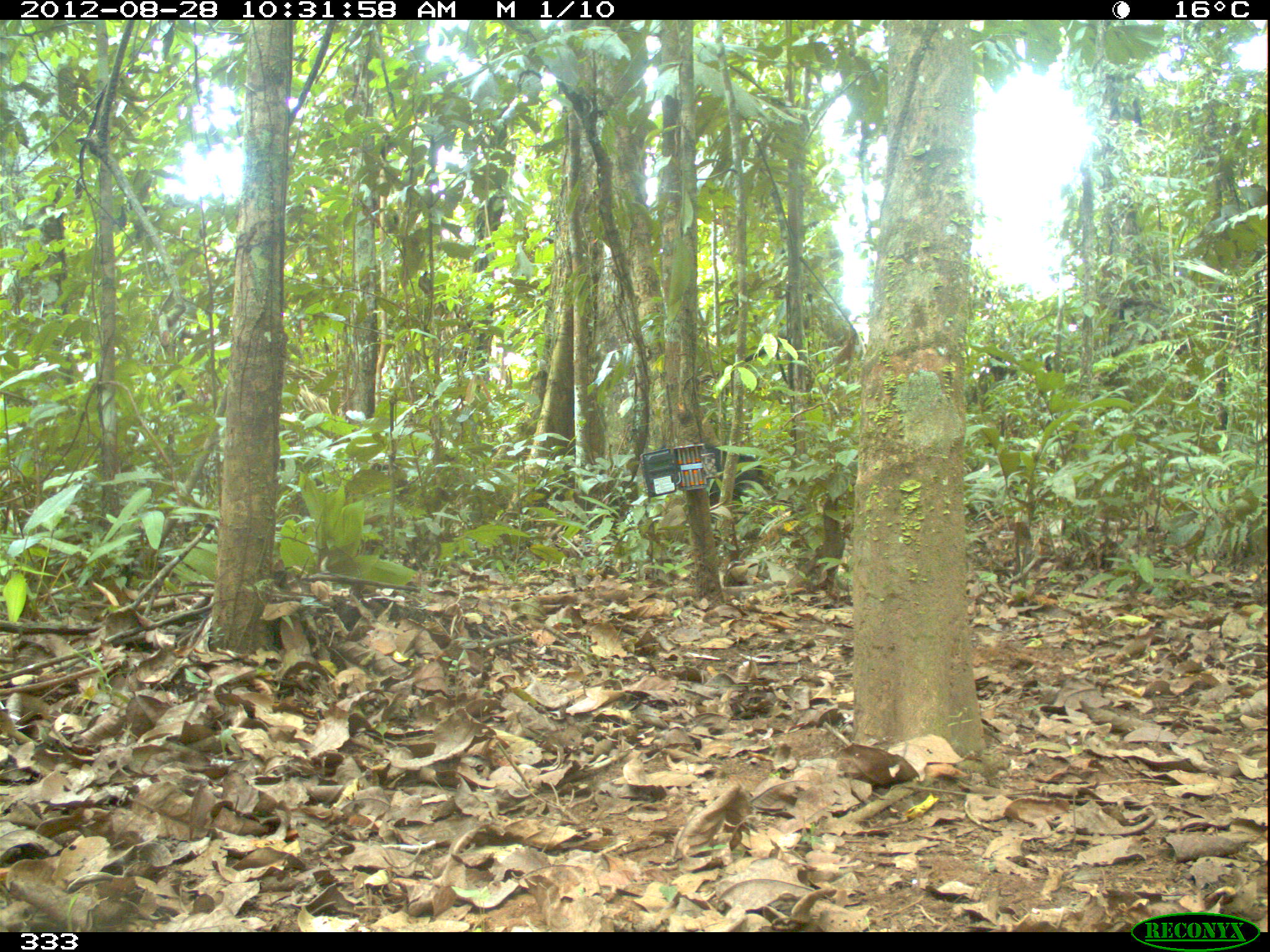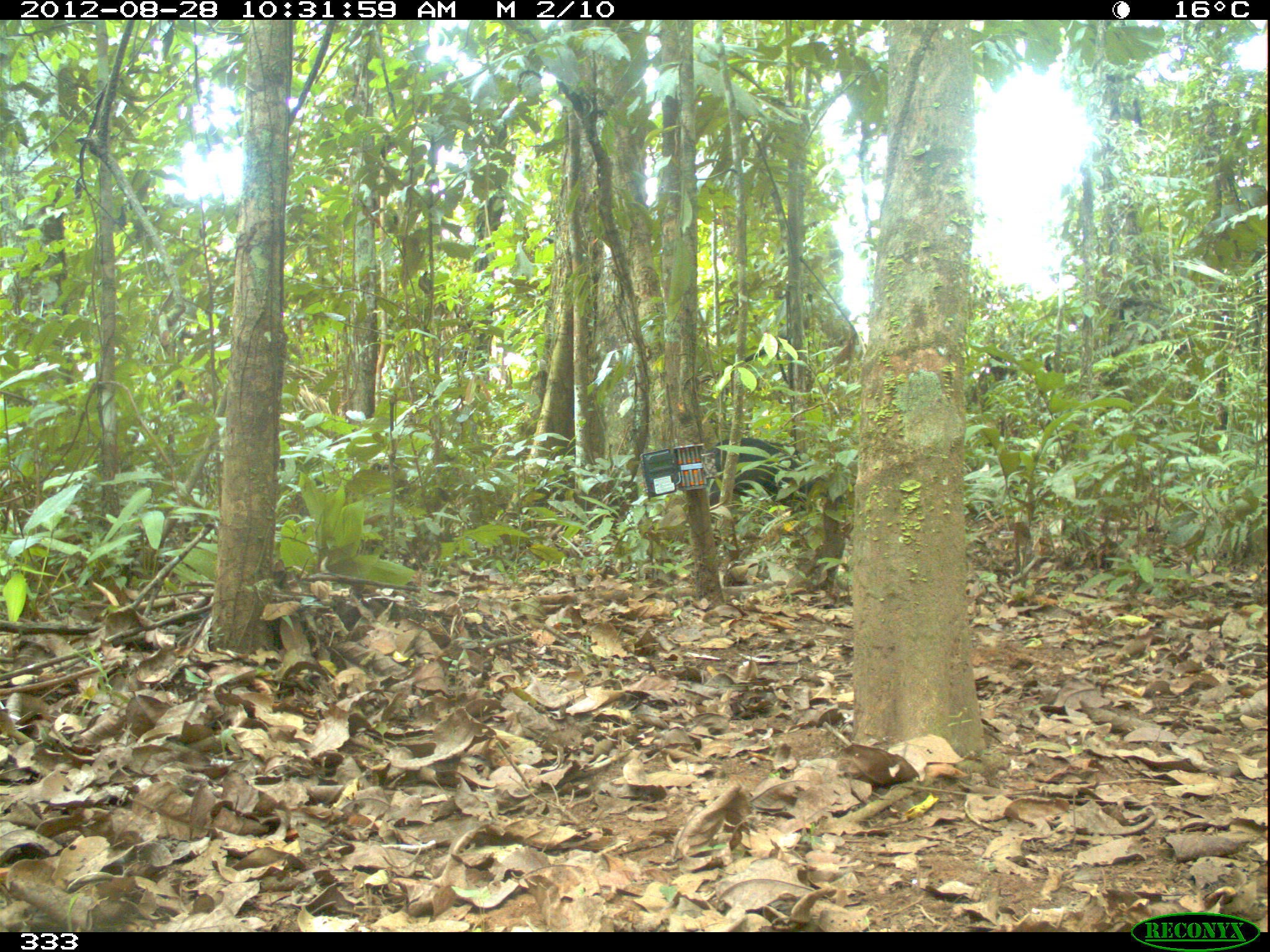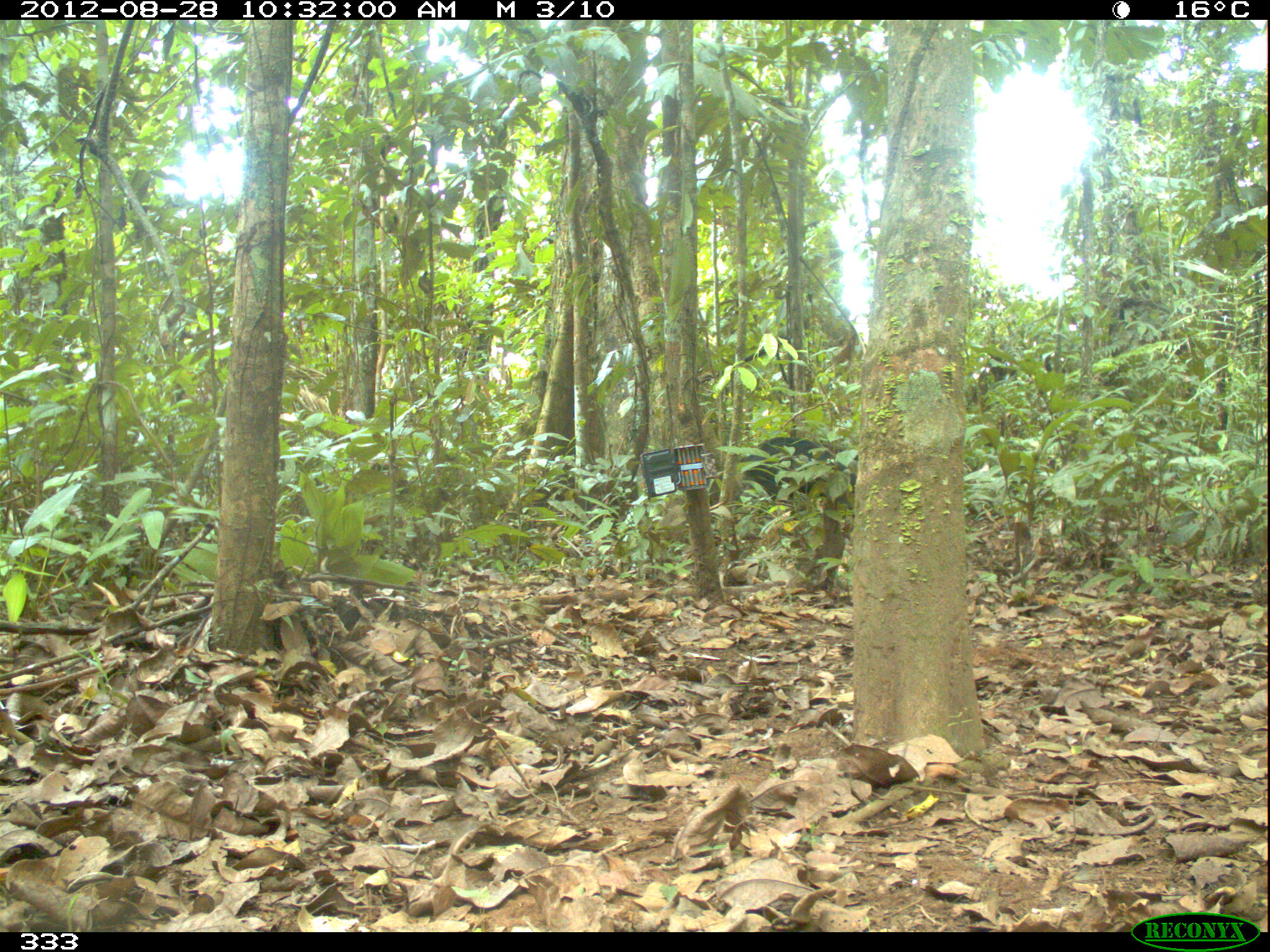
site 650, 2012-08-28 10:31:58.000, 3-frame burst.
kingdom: Animalia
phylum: Chordata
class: Mammalia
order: Artiodactyla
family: Tayassuidae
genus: Tayassu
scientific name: Tayassu pecari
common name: white-lipped peccary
Tayassu pecari (white-lipped peccary).